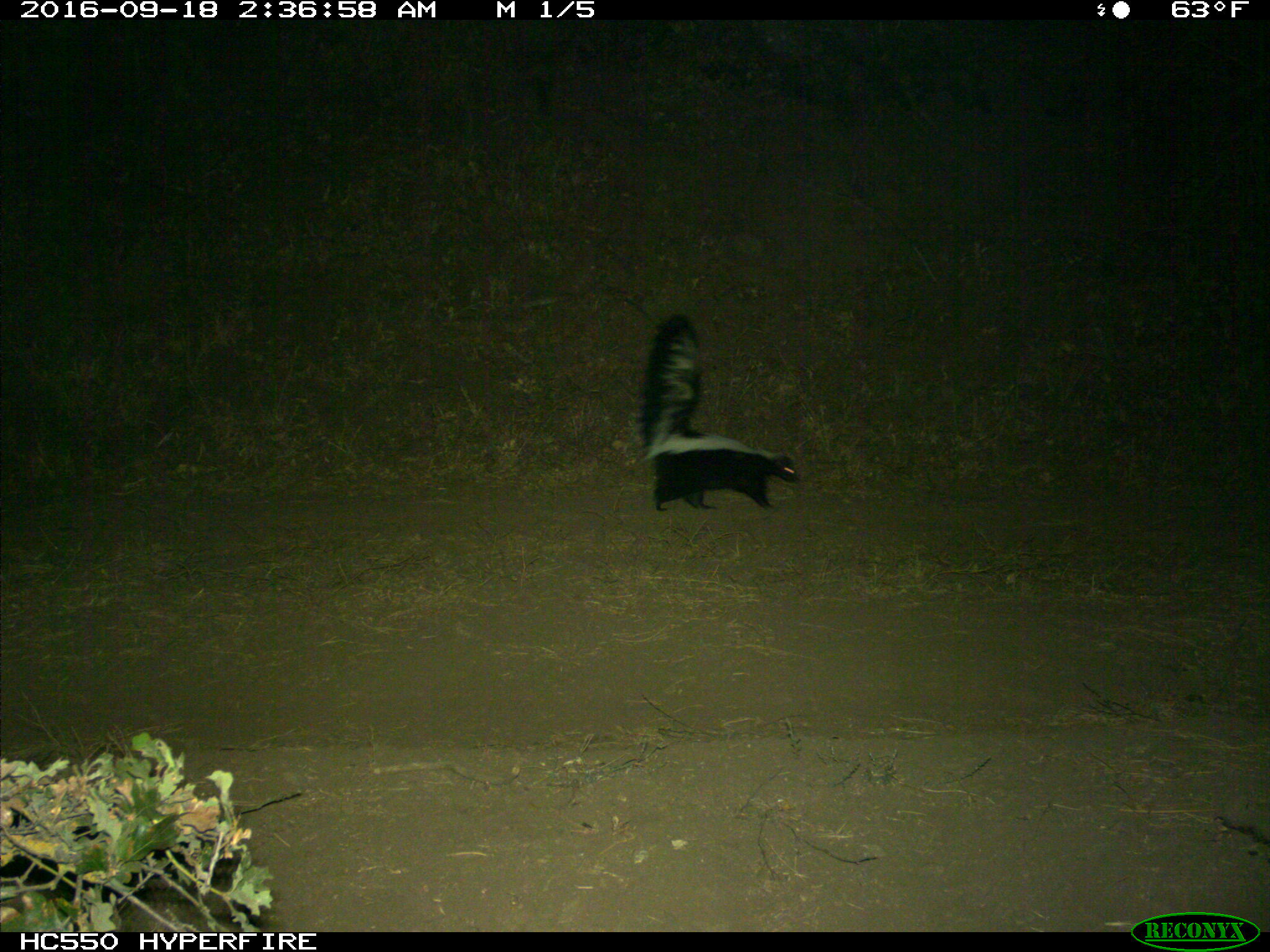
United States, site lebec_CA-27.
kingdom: Animalia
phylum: Chordata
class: Mammalia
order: Carnivora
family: Mephitidae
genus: Mephitis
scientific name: Mephitis mephitis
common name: striped skunk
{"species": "Mephitis mephitis (striped skunk)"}